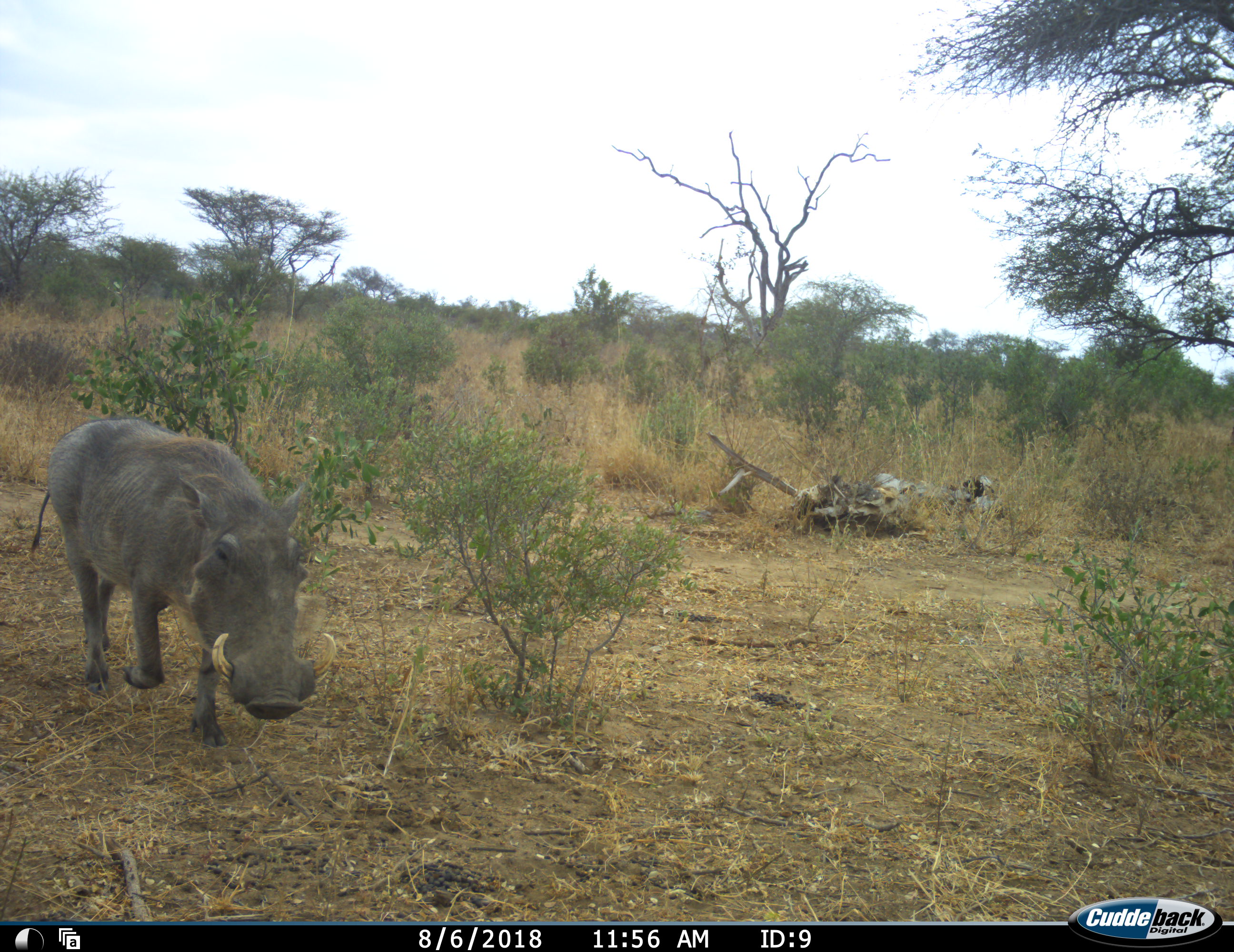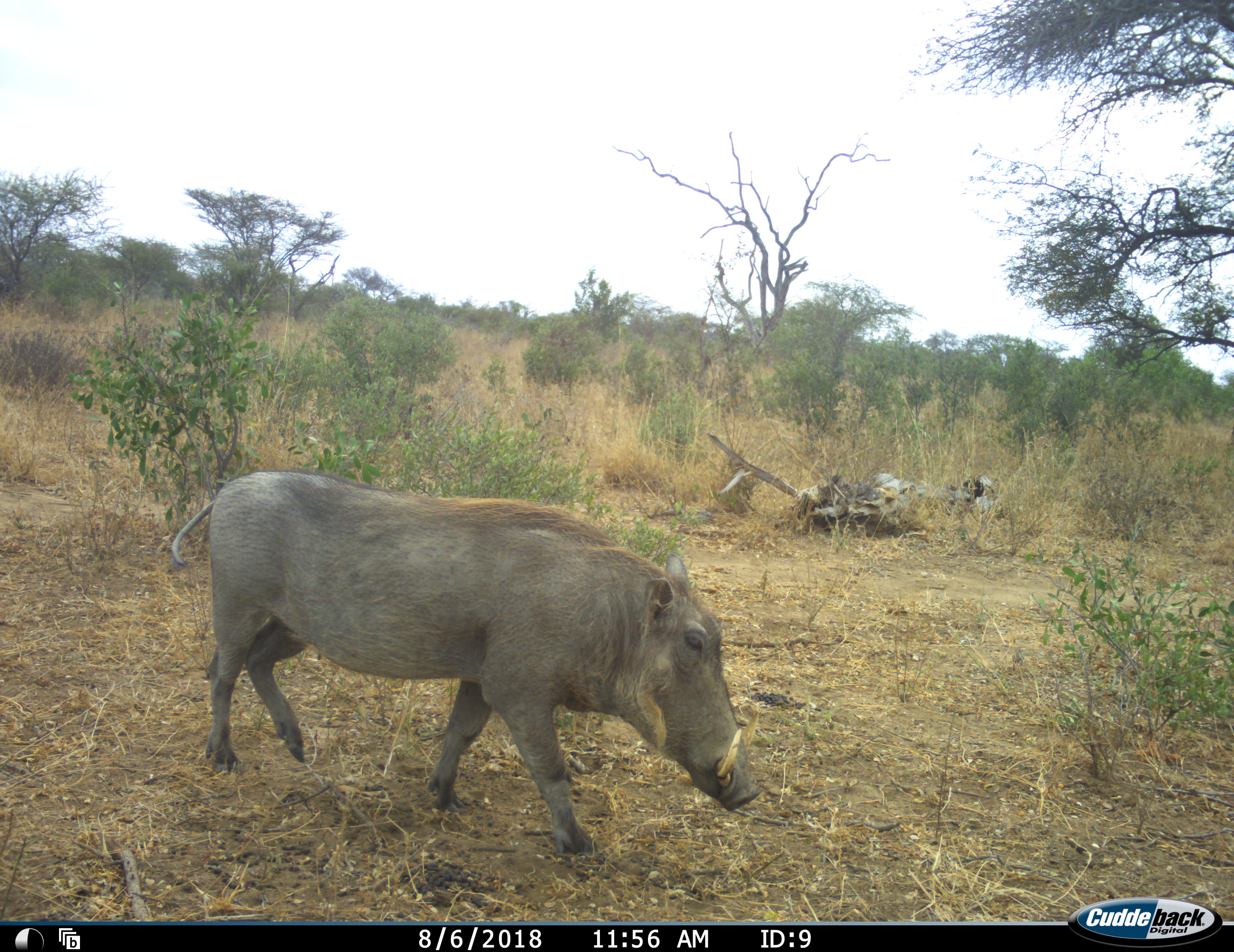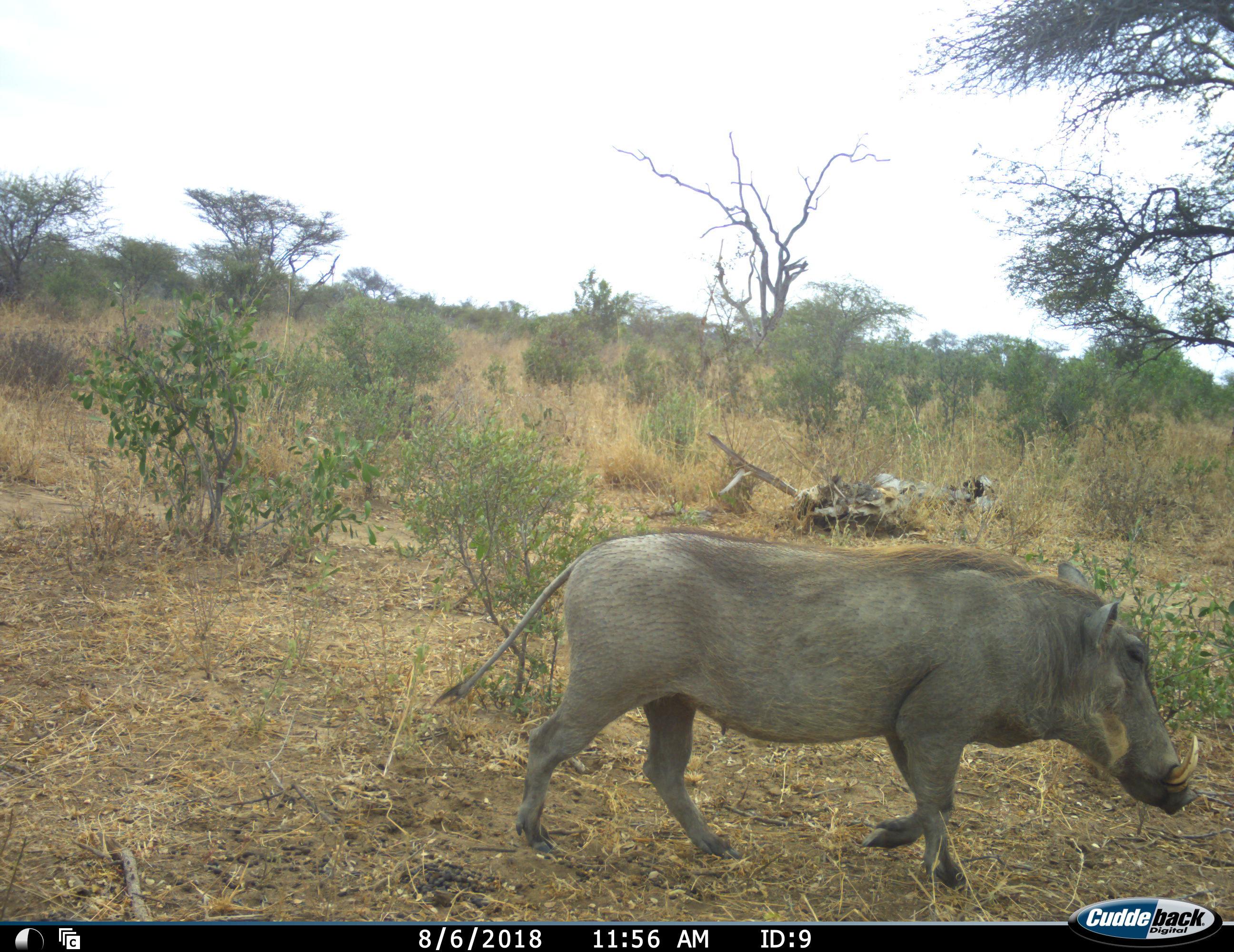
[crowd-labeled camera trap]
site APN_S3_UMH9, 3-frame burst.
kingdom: Animalia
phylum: Chordata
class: Mammalia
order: Artiodactyla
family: Suidae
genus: Phacochoerus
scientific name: Phacochoerus africanus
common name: warthog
Warthog (Phacochoerus africanus), count 1. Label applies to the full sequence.